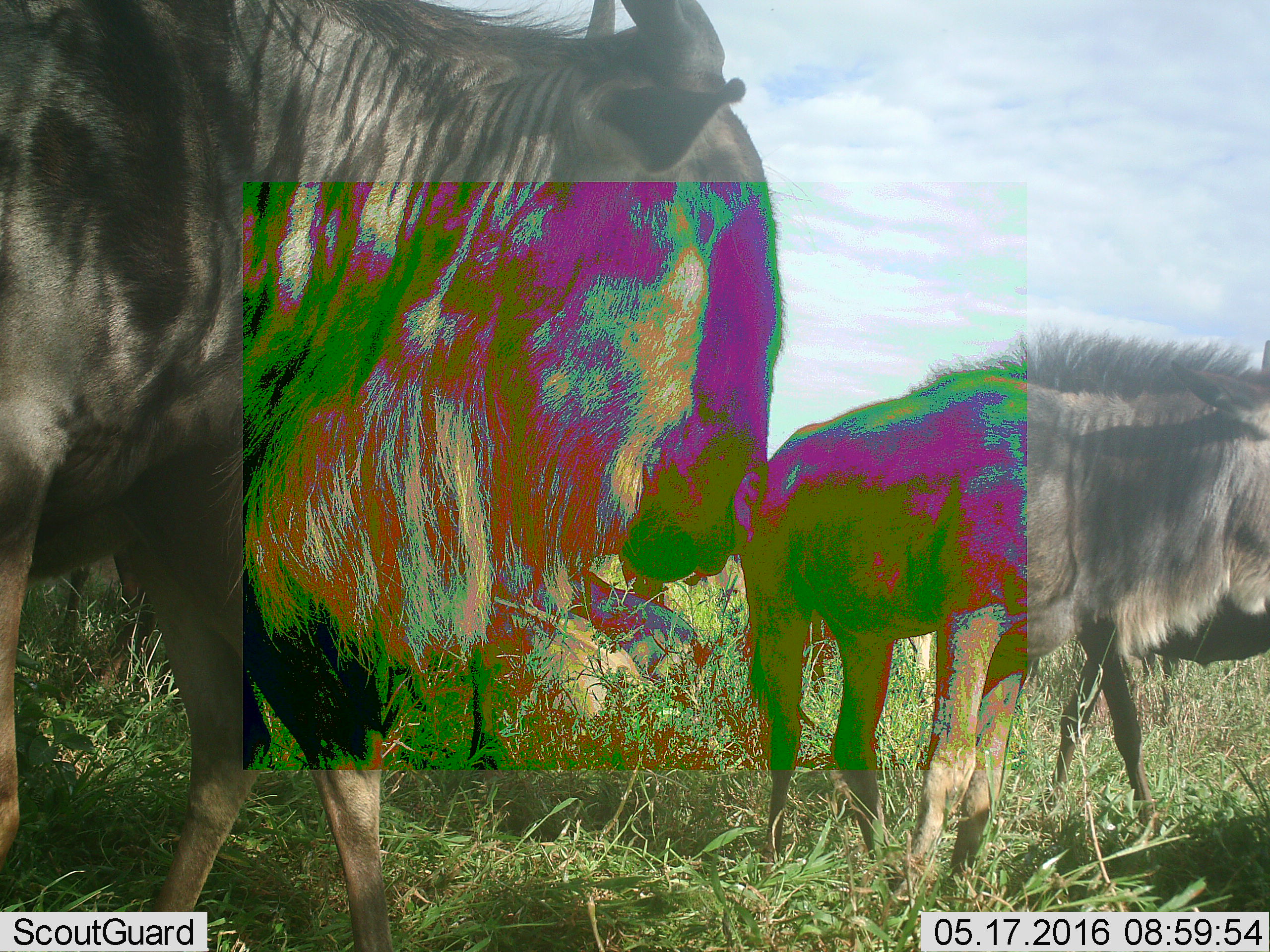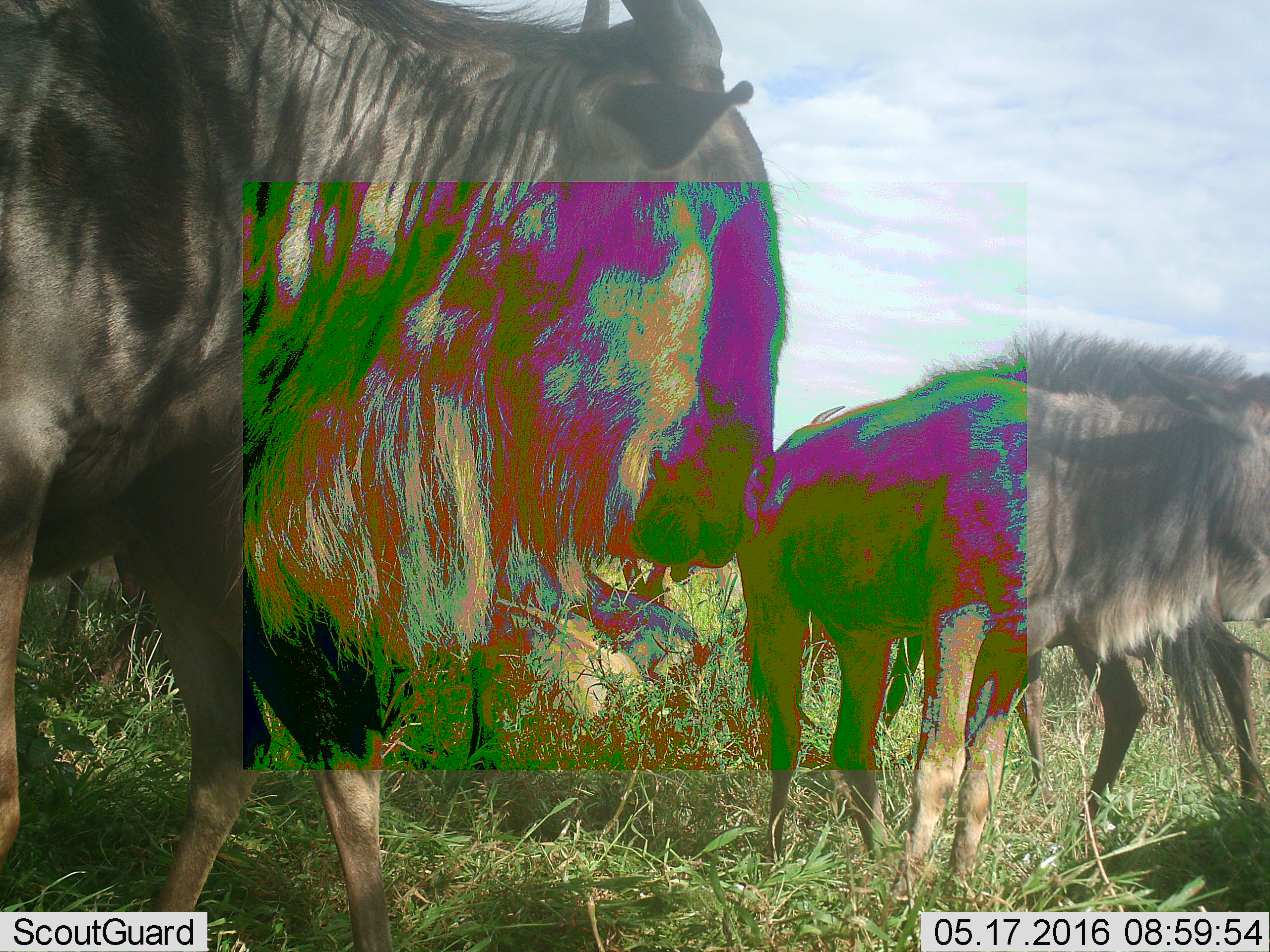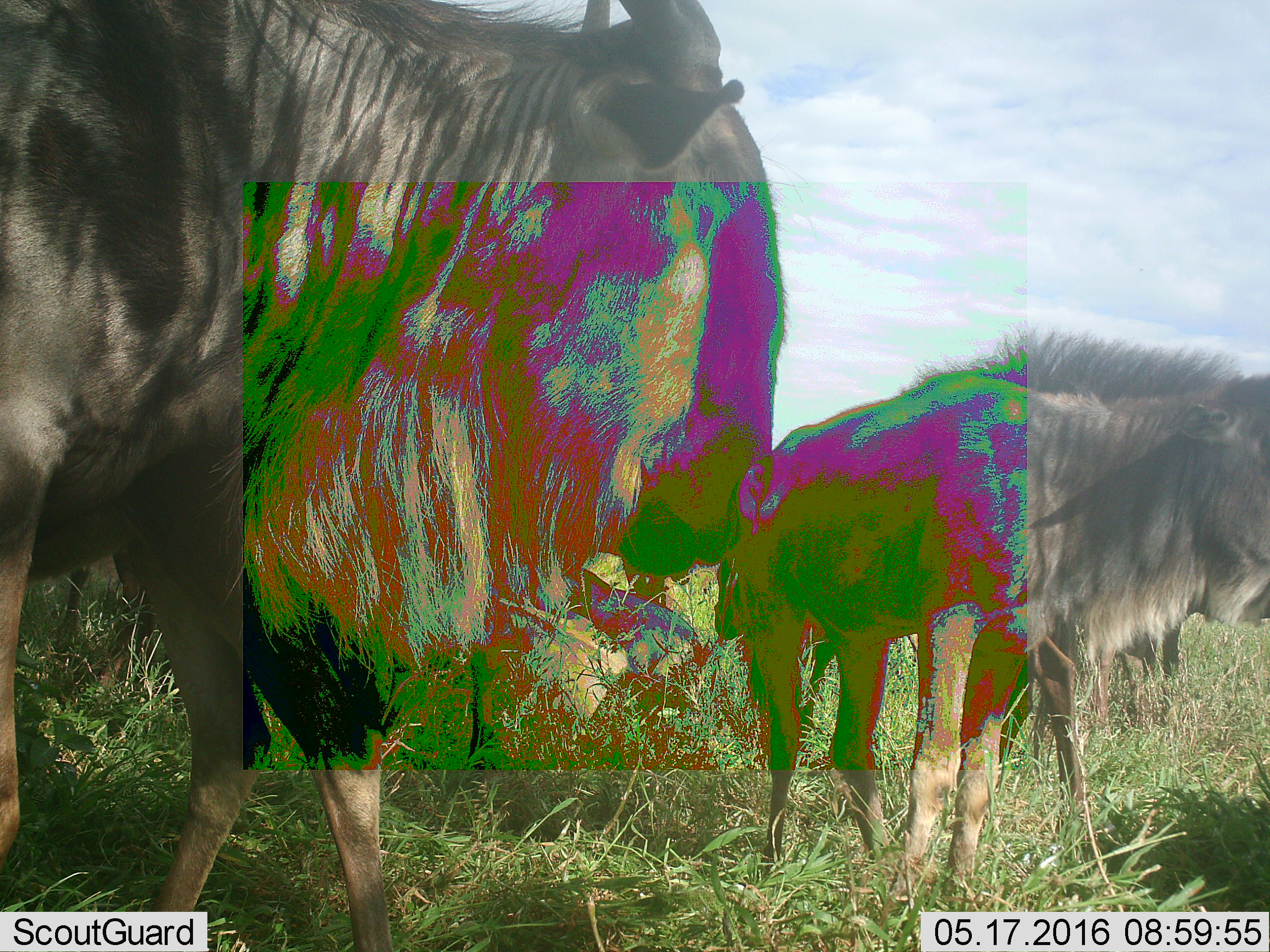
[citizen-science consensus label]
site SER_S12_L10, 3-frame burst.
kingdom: Animalia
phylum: Chordata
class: Mammalia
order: Artiodactyla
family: Bovidae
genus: Connochaetes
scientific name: Connochaetes taurinus taurinus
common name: blue wildebeest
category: wildebeestblue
Wildebeestblue (blue wildebeest) (Connochaetes taurinus taurinus), count 7. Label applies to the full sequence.